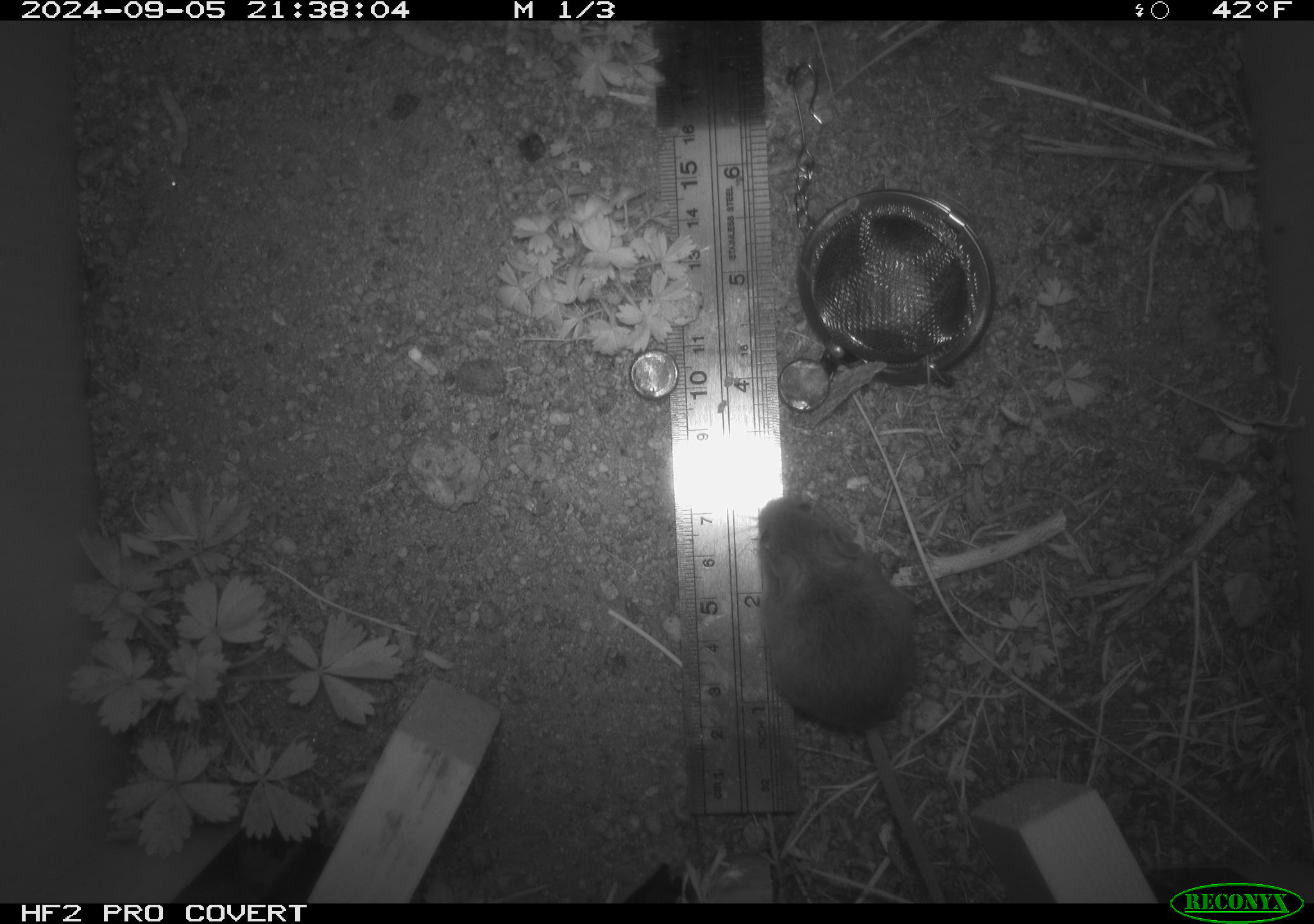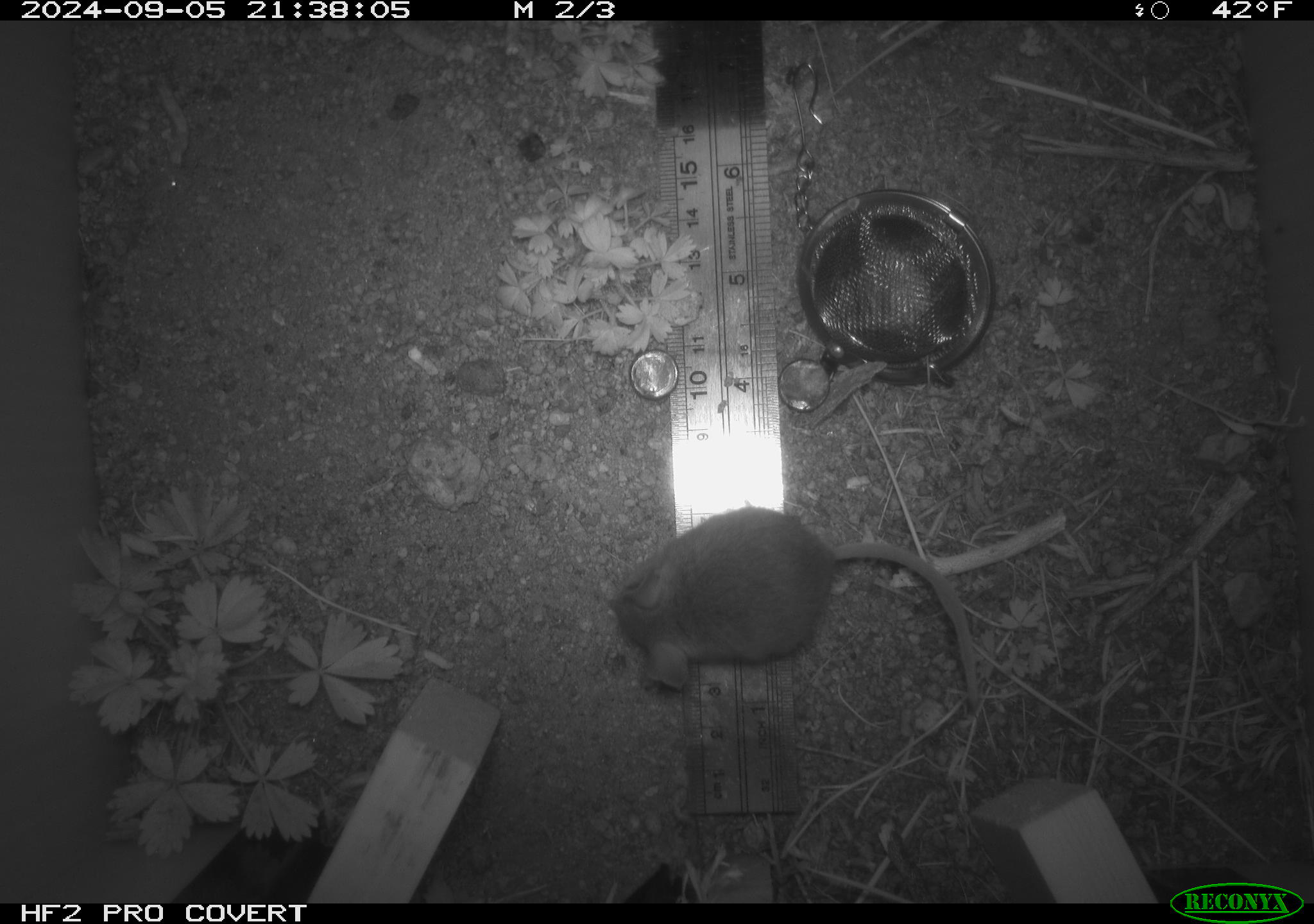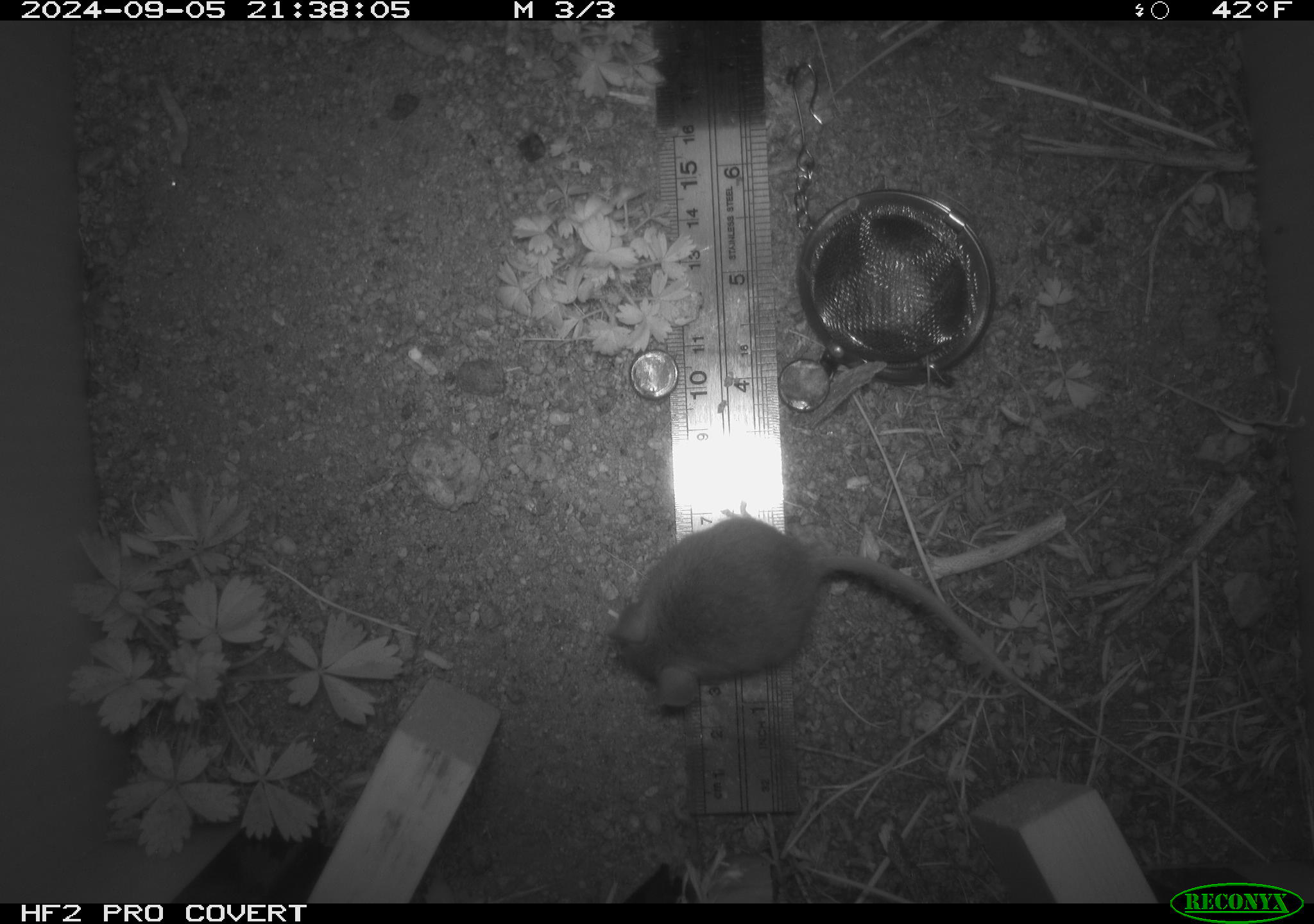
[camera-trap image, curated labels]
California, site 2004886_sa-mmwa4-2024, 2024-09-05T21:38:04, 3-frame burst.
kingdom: Animalia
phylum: Chordata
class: Mammalia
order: Rodentia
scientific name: Rodentia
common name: mouse species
Mouse species (Rodentia).